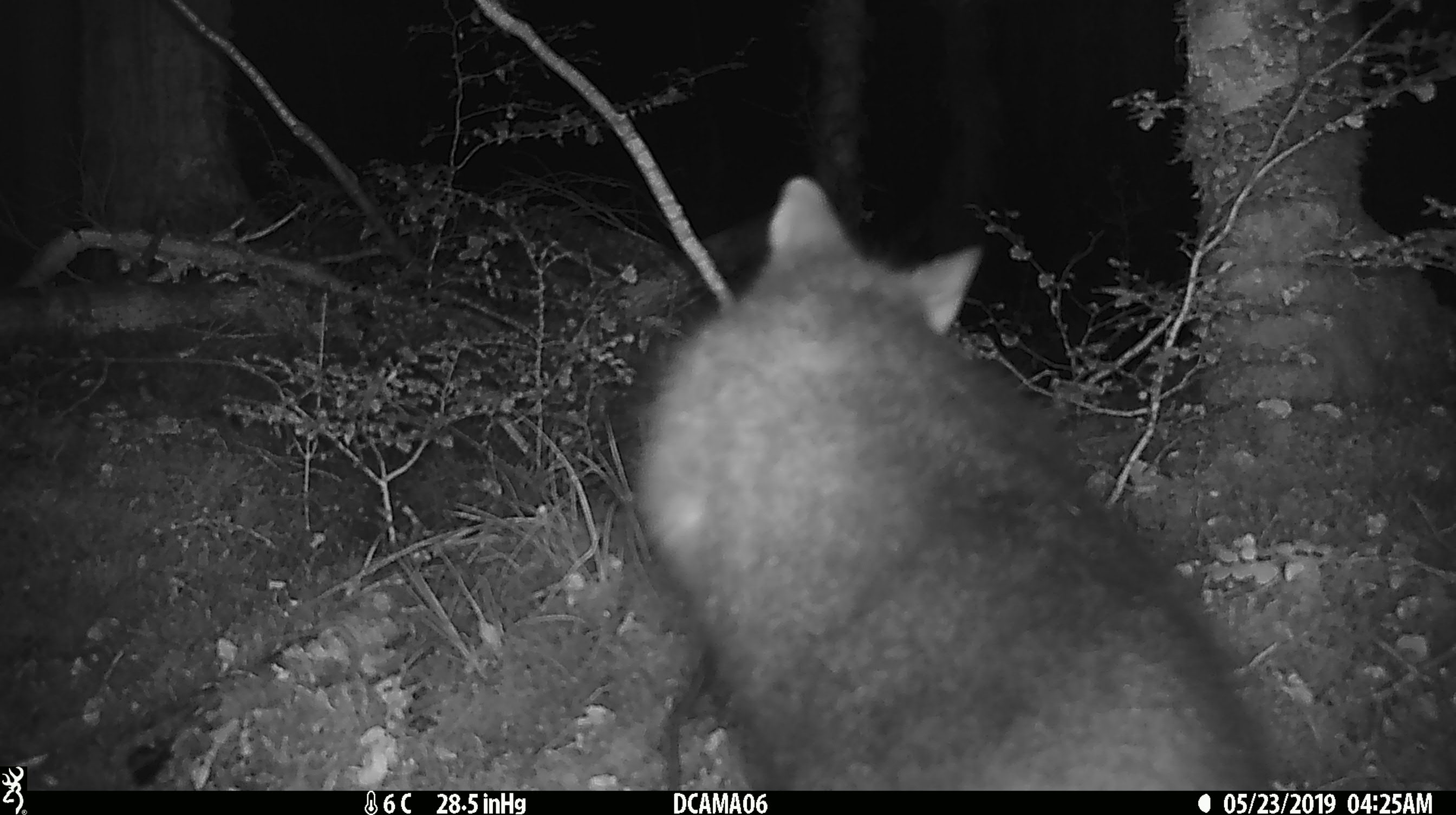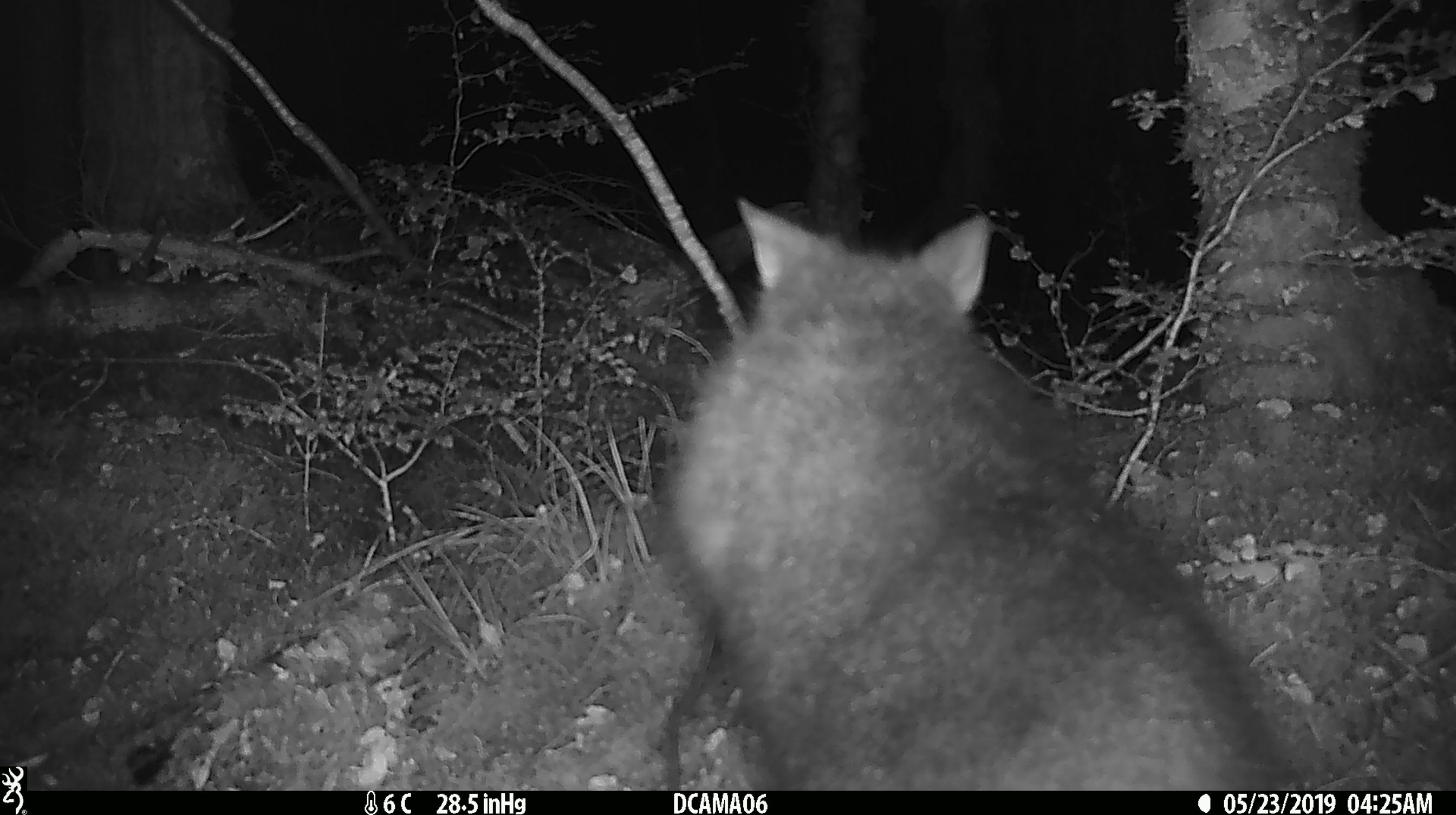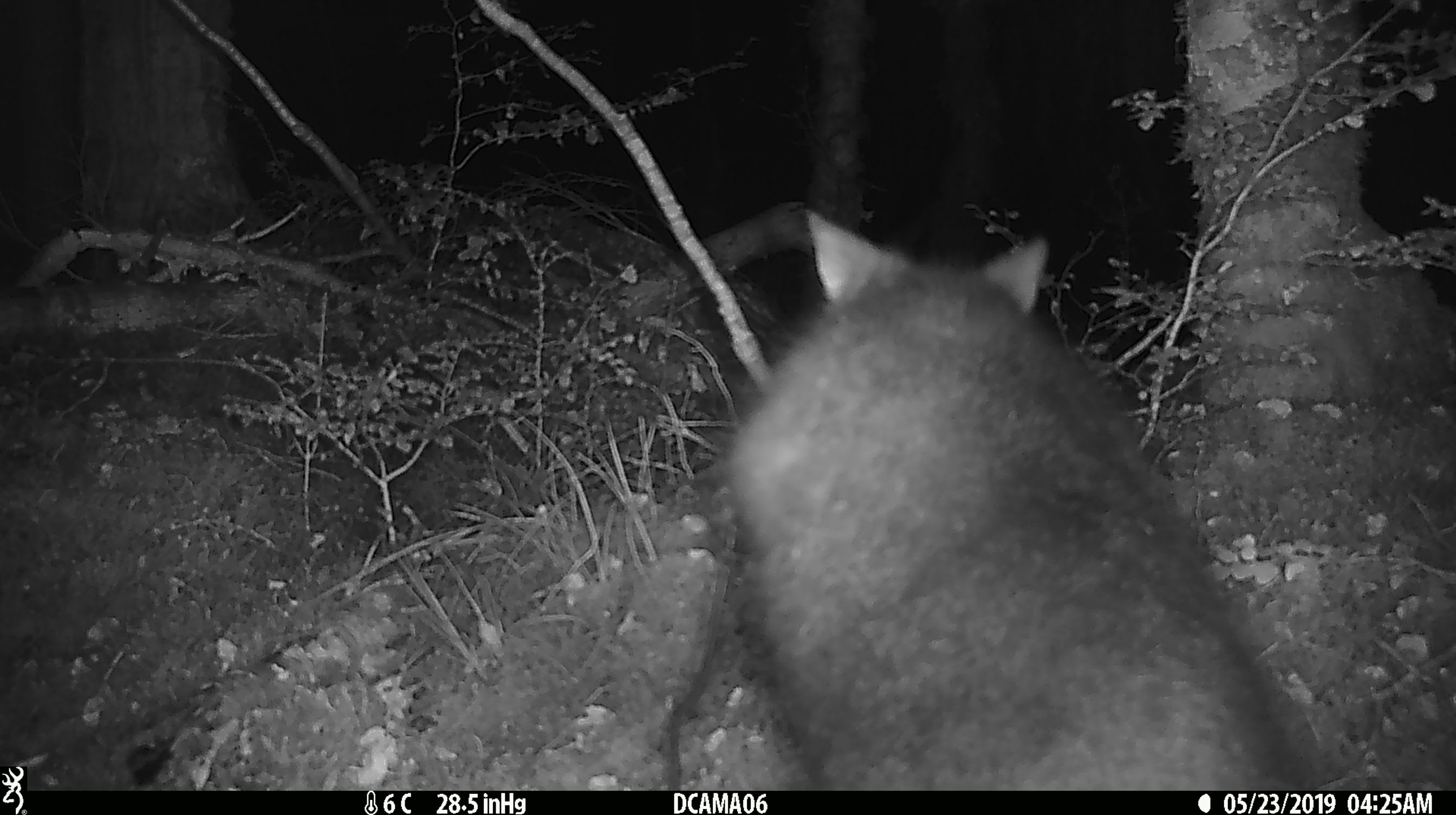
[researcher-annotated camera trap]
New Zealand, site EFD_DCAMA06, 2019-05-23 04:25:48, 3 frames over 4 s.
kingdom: Animalia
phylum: Chordata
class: Mammalia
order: Diprotodontia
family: Phalangeridae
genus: Trichosurus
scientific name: Trichosurus vulpecula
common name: common brushtail possum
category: possum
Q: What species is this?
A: Possum (common brushtail possum) (Trichosurus vulpecula).